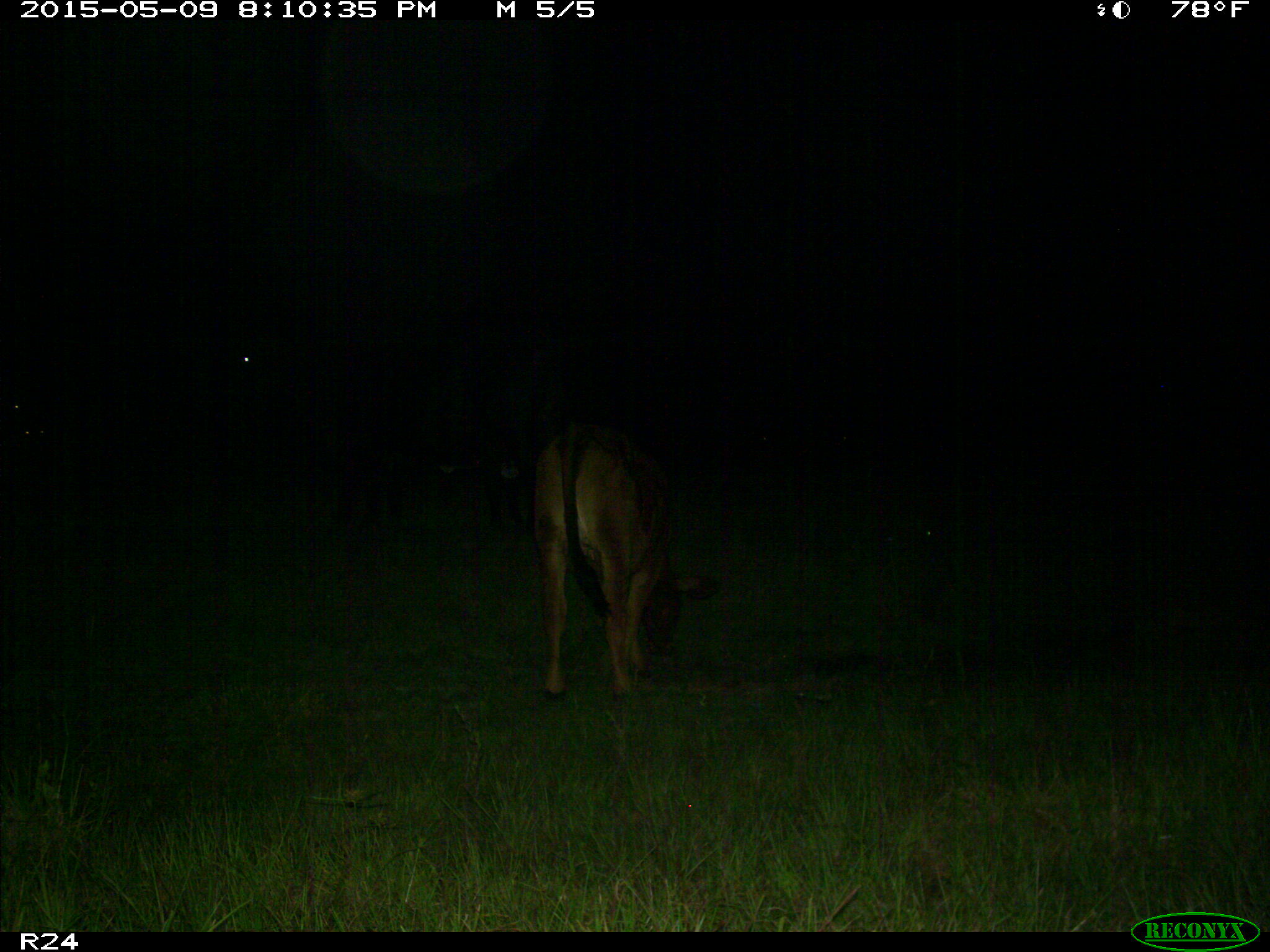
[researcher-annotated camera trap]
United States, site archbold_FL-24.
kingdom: Animalia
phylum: Chordata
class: Mammalia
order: Artiodactyla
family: Bovidae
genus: Bos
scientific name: Bos taurus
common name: domestic cow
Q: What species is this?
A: Bos taurus (domestic cow).